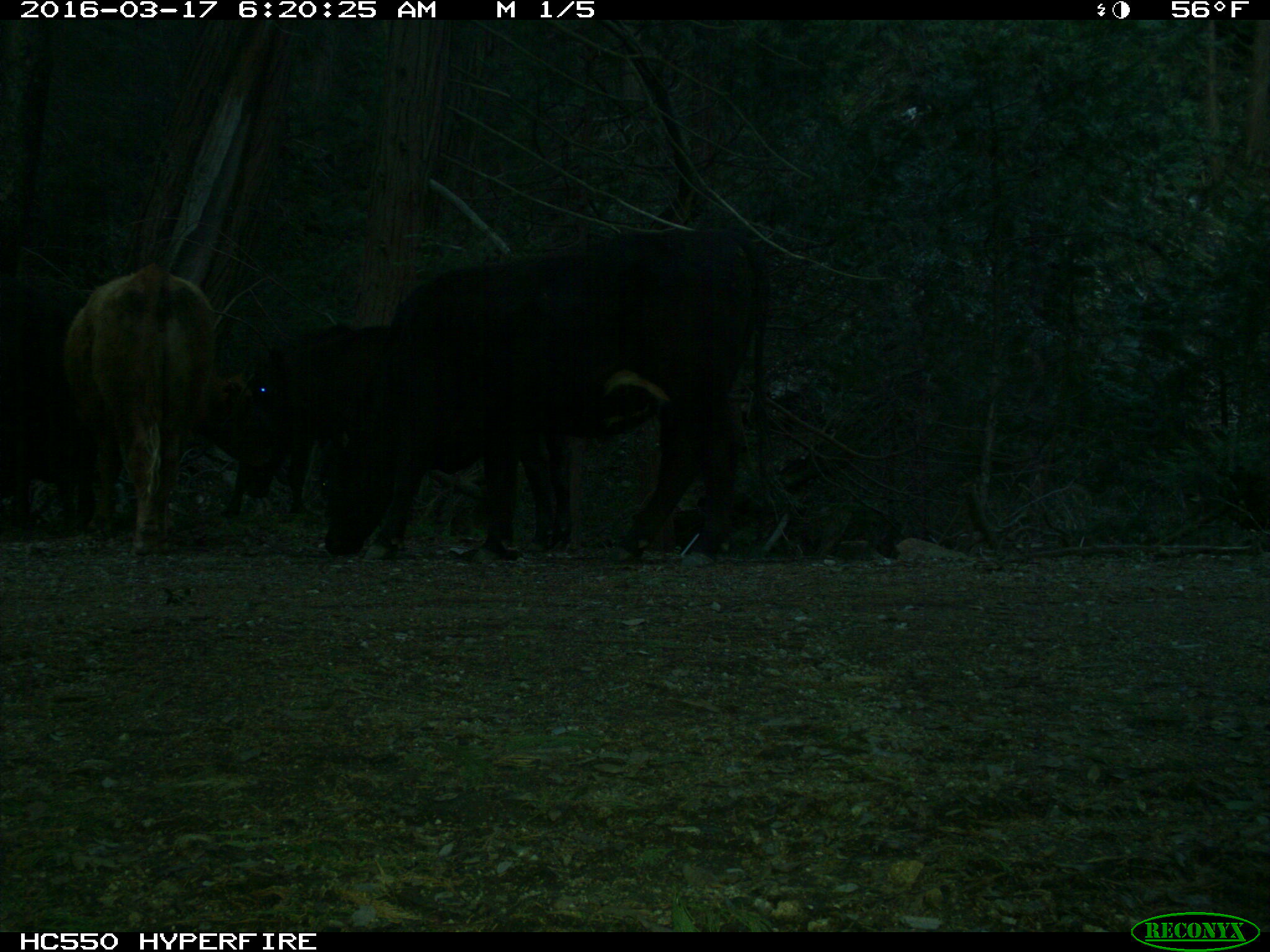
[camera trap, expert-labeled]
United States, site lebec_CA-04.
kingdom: Animalia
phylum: Chordata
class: Mammalia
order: Artiodactyla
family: Bovidae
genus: Bos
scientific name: Bos taurus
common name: domestic cow